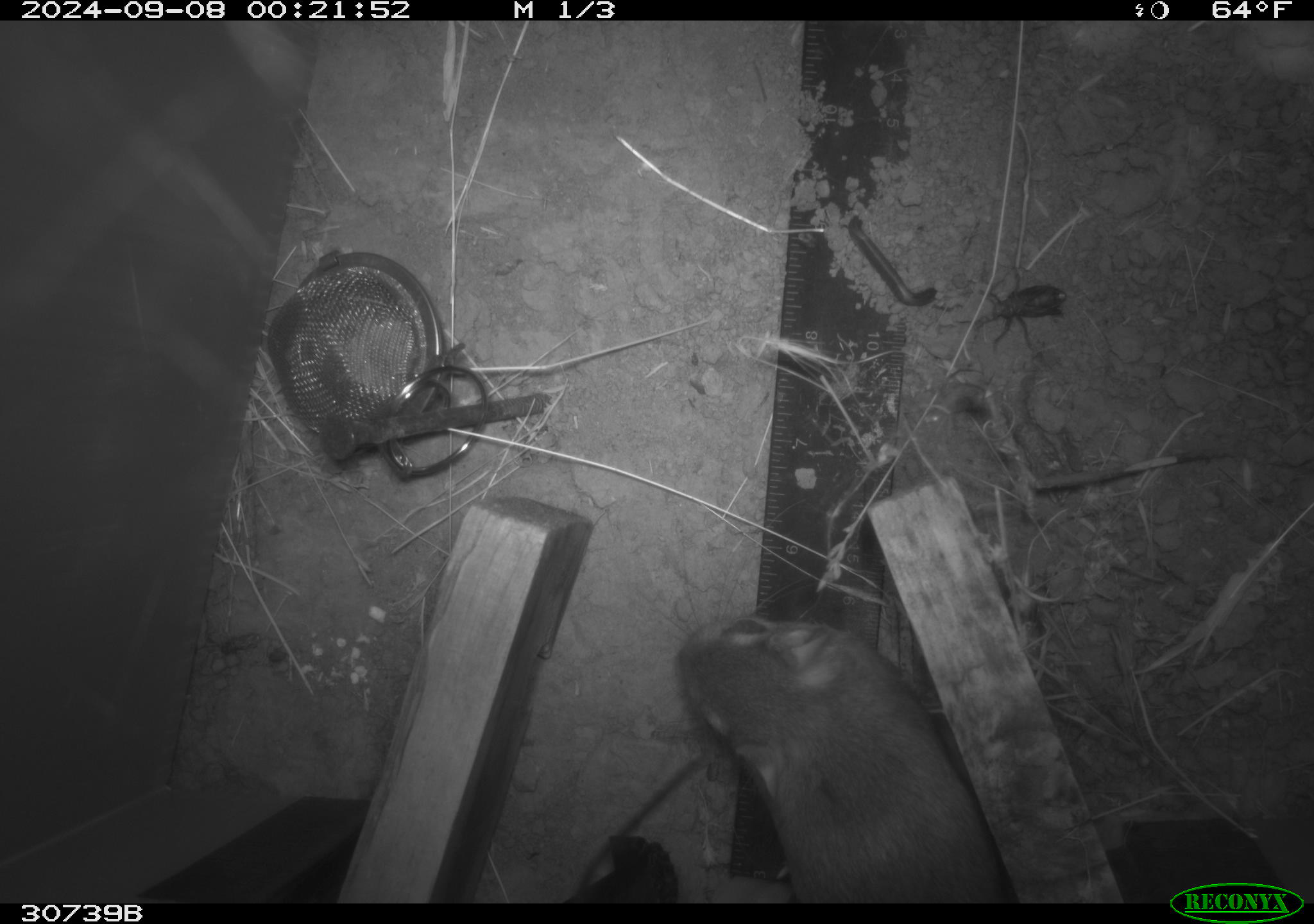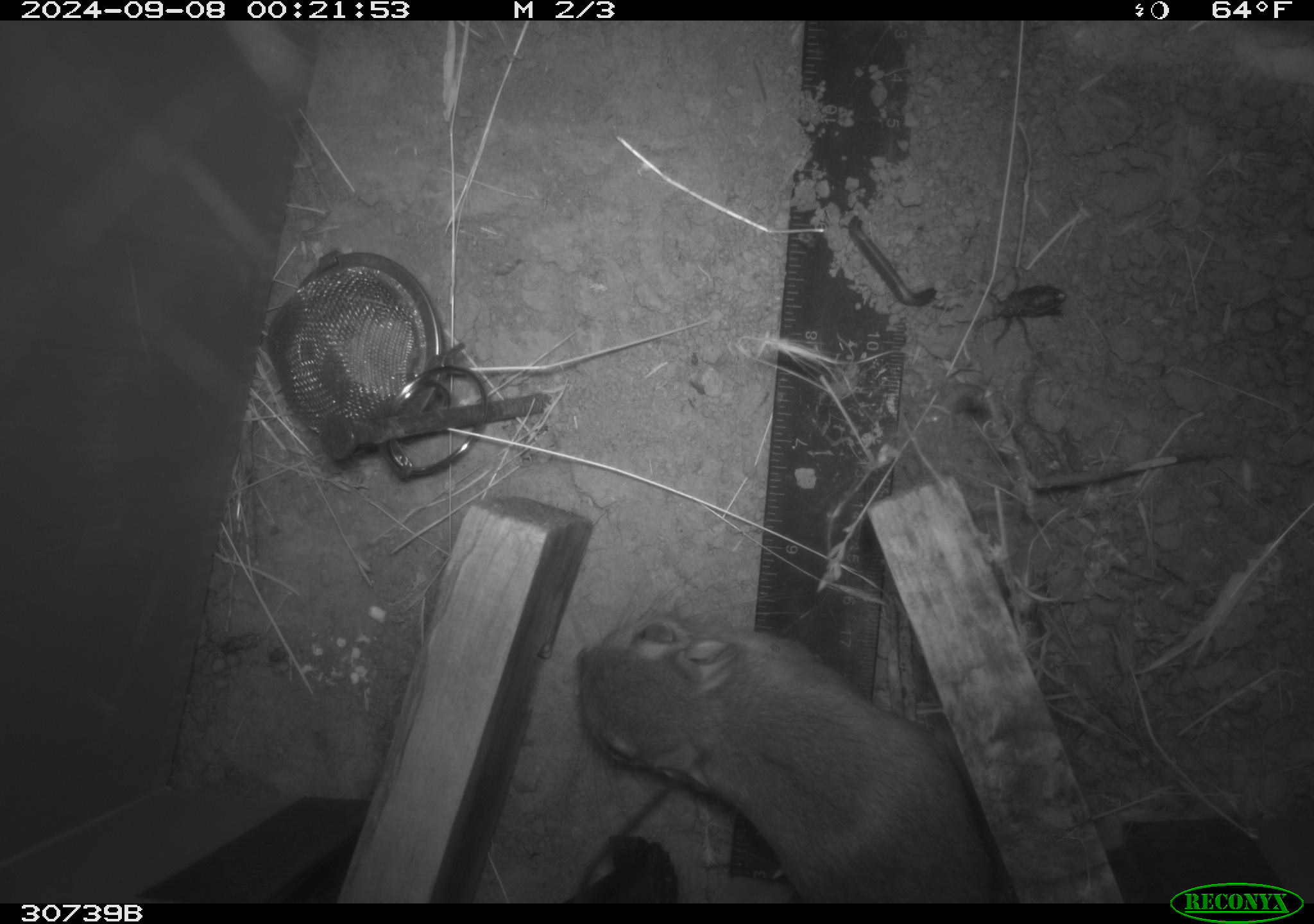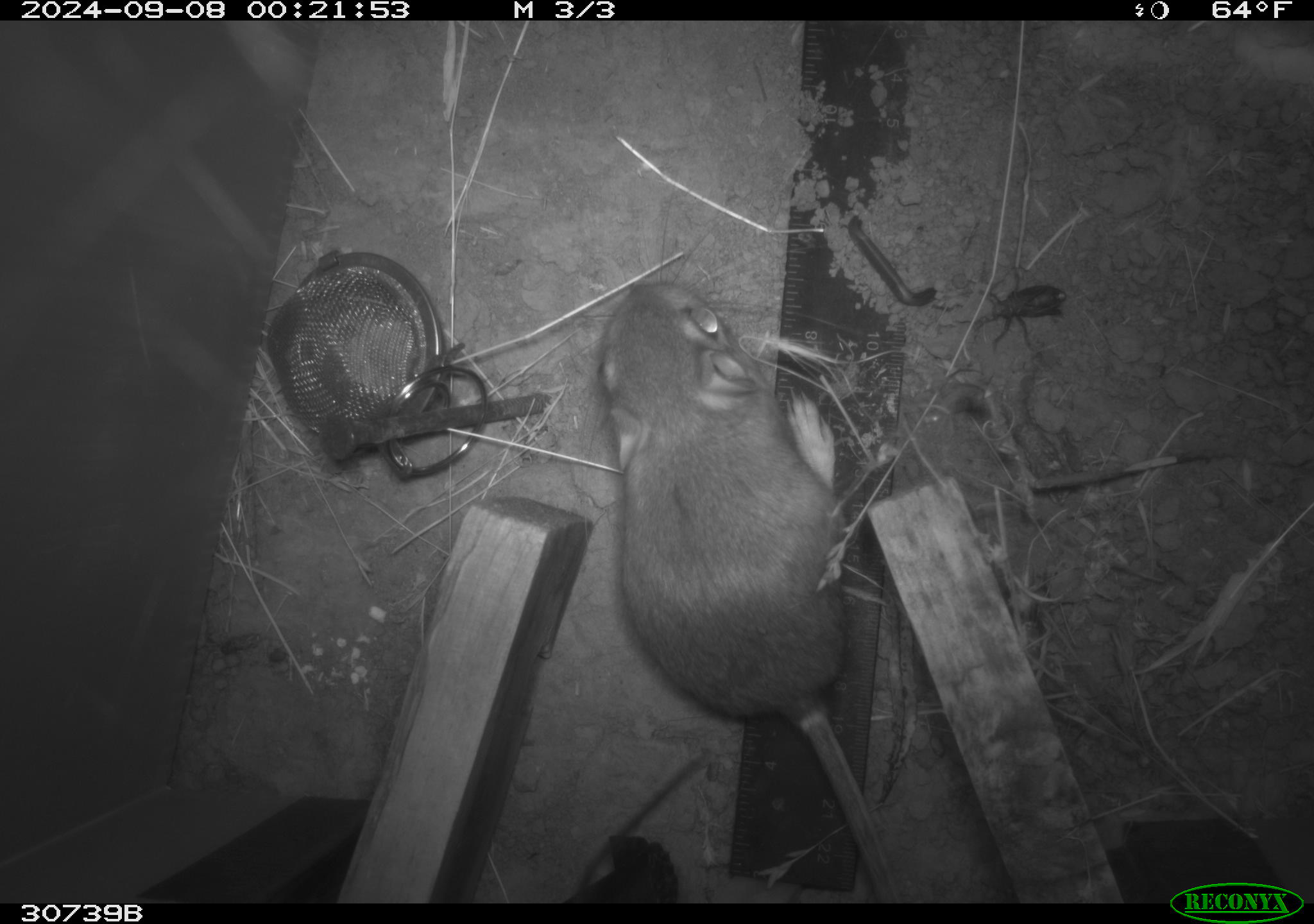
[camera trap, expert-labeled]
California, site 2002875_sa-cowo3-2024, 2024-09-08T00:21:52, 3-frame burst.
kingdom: Animalia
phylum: Chordata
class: Mammalia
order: Rodentia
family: Heteromyidae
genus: Dipodomys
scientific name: Dipodomys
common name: kangaroo rats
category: dipodomys species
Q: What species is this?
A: Dipodomys species (kangaroo rats) (Dipodomys).